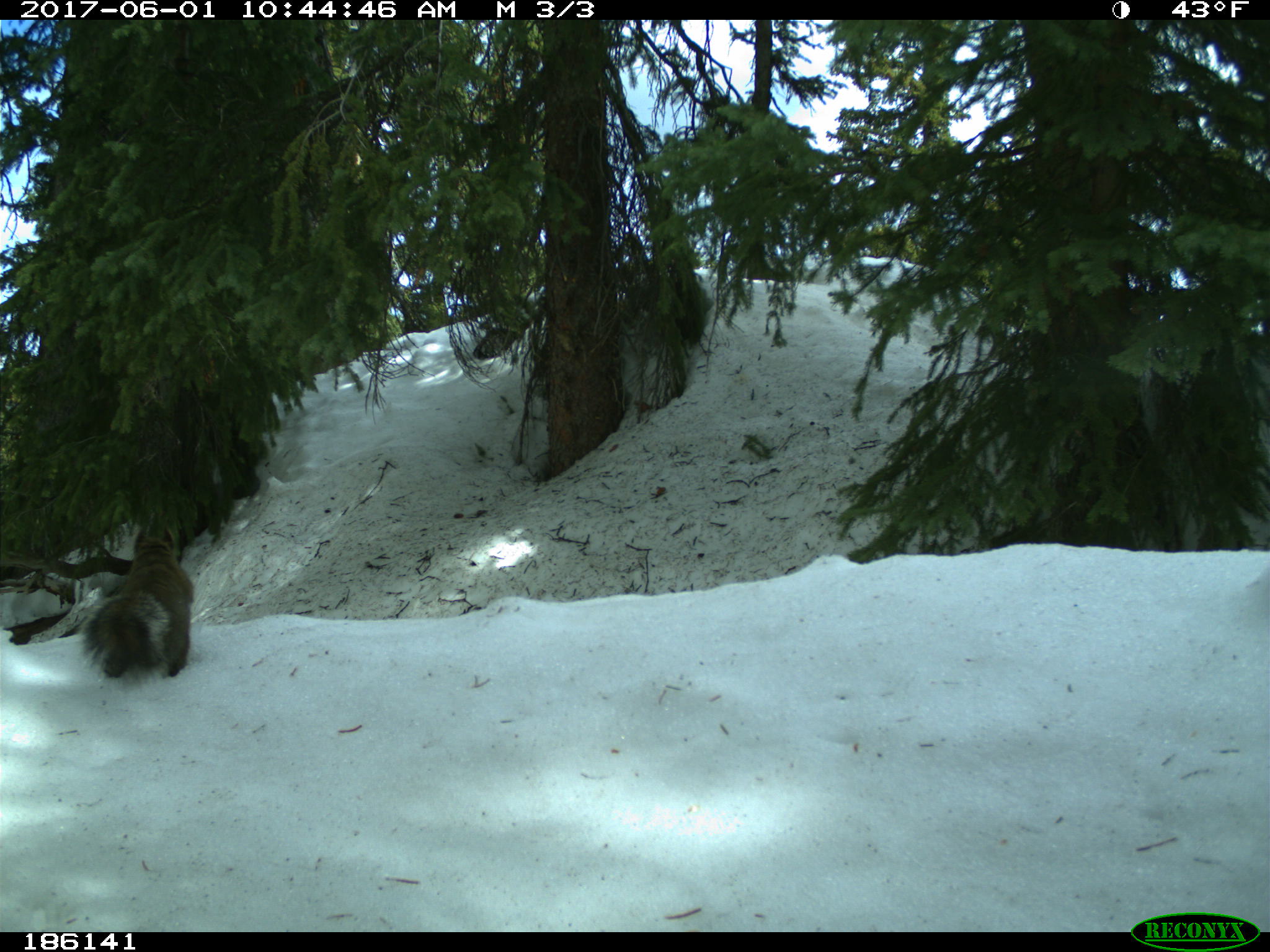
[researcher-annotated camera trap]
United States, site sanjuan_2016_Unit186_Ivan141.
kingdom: Animalia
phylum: Chordata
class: Mammalia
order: Rodentia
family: Sciuridae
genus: Tamiasciurus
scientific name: Tamiasciurus hudsonicus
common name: american red squirrel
Tamiasciurus hudsonicus (american red squirrel).